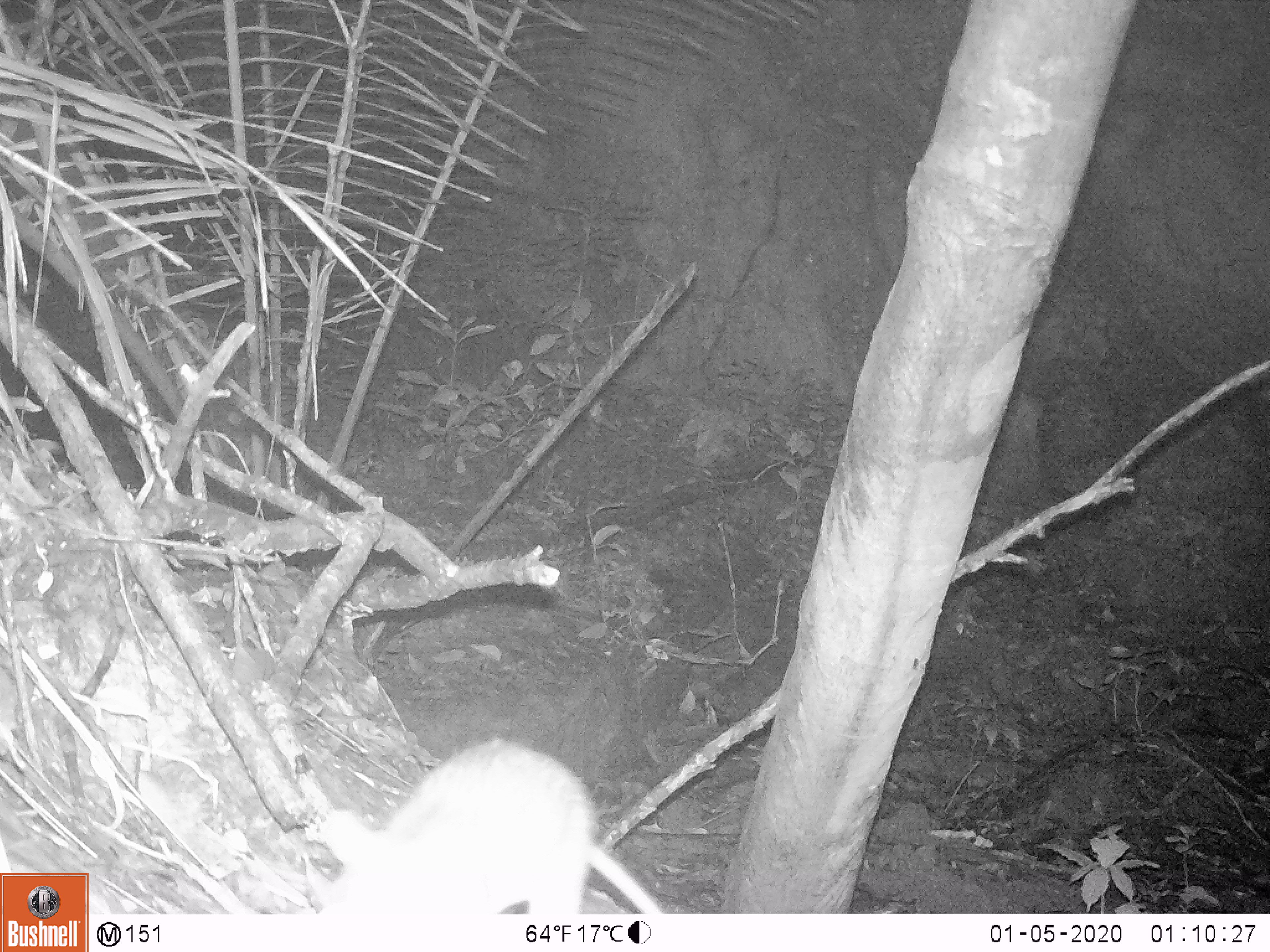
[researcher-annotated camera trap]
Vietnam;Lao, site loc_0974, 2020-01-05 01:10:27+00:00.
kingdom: Animalia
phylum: Chordata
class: Mammalia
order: Rodentia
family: Muridae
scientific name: Muridae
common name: old-world mice and rats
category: unidentified murid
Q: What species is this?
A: Unidentified murid (old-world mice and rats) (Muridae).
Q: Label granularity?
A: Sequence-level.